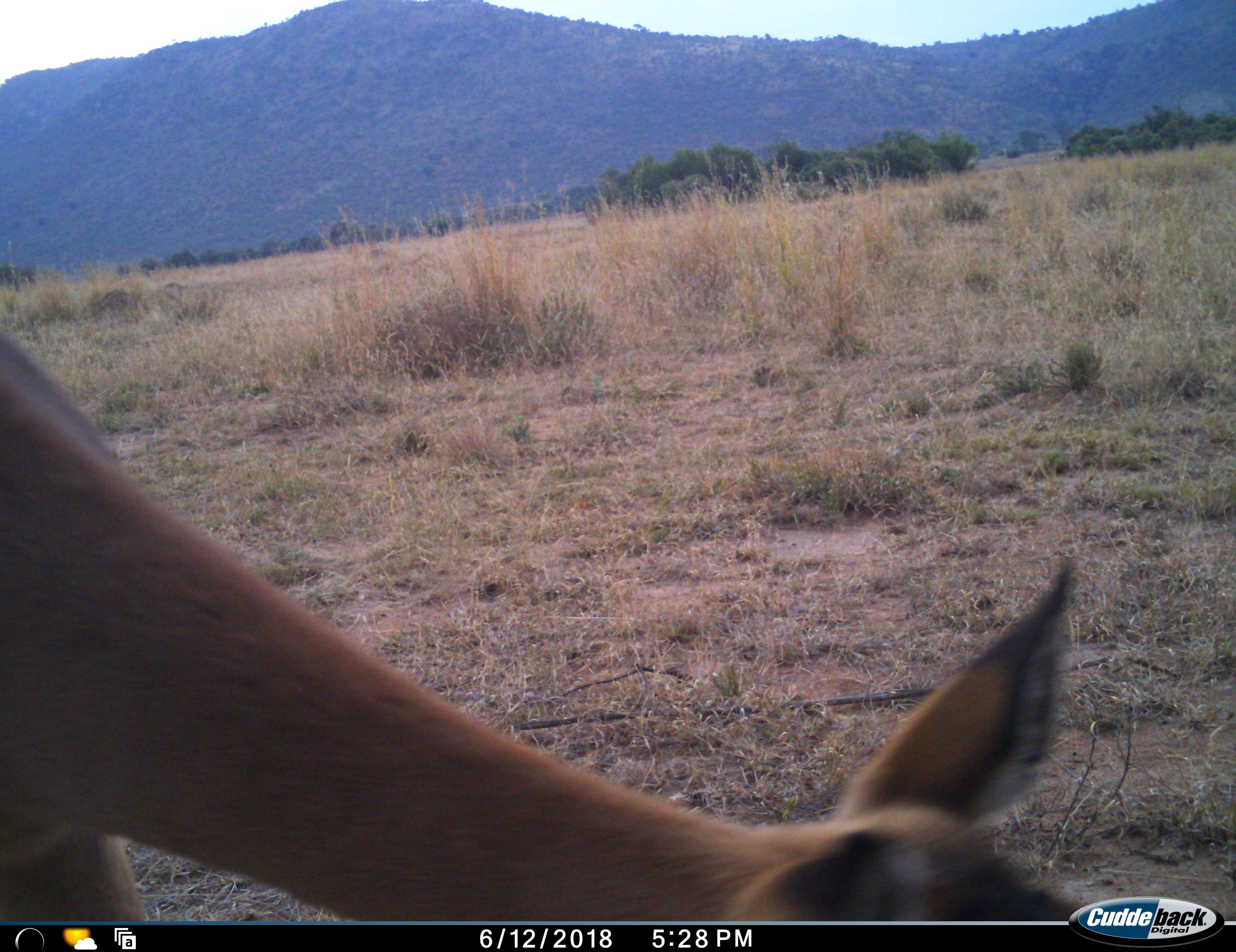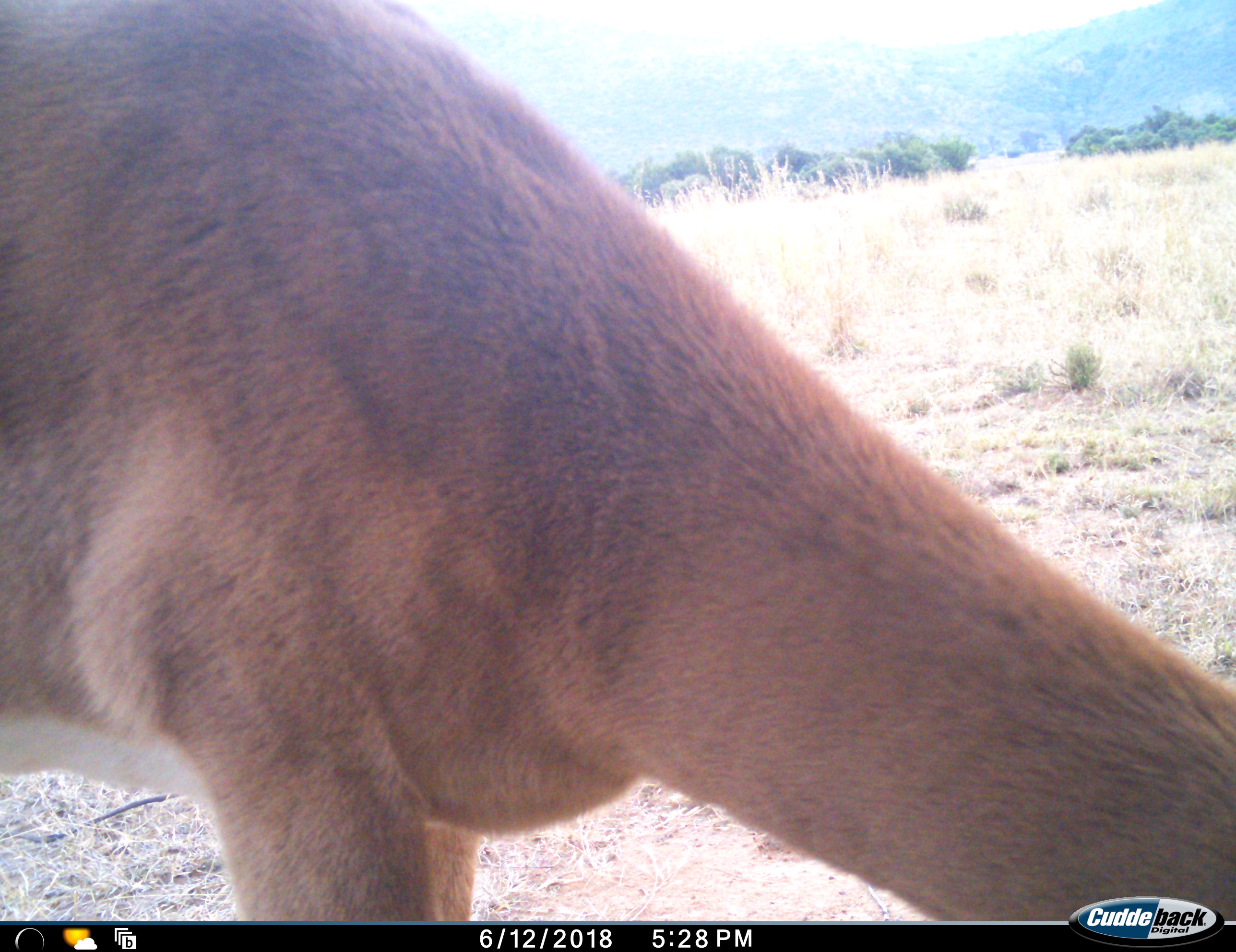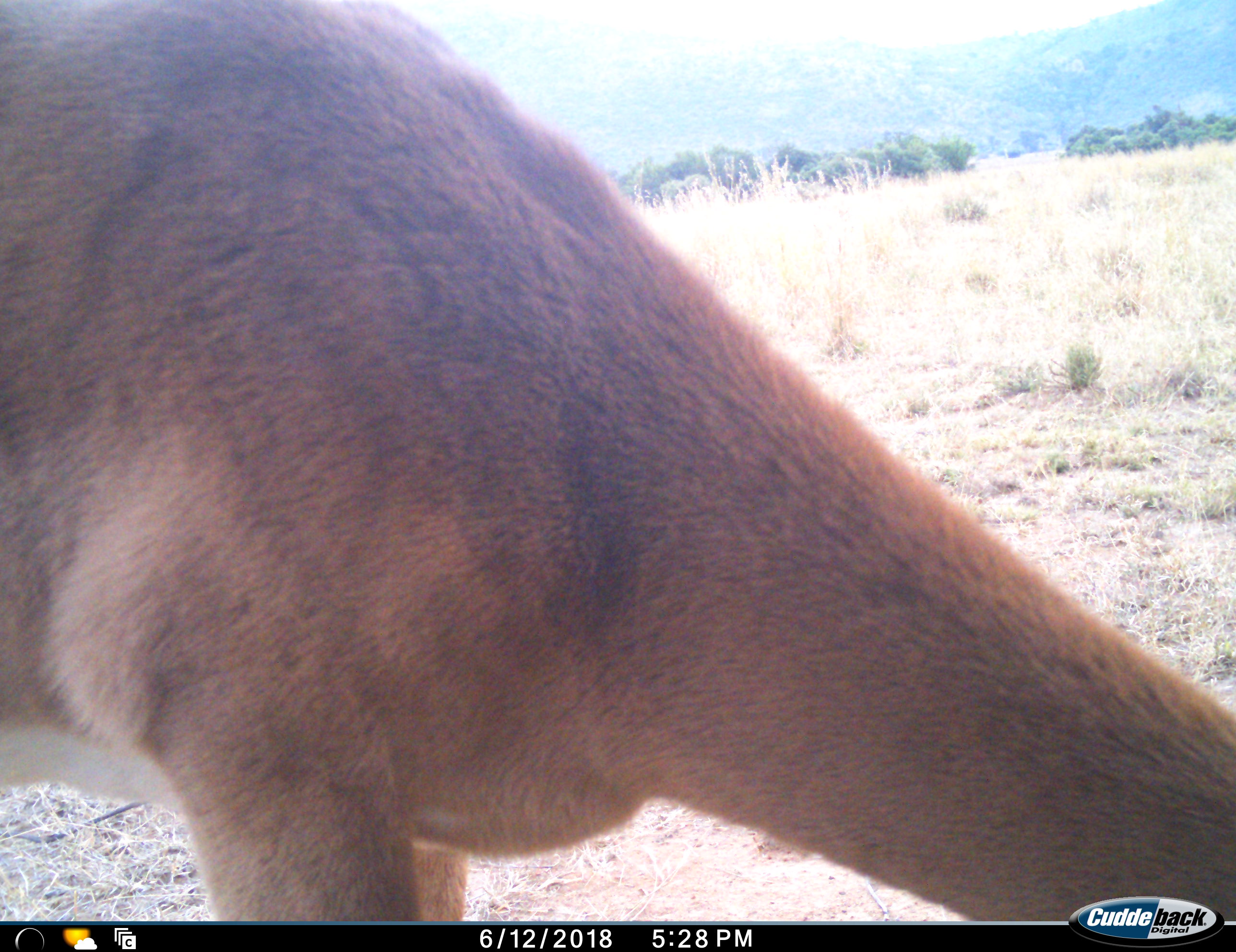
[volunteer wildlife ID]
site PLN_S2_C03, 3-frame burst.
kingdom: Animalia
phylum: Chordata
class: Mammalia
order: Artiodactyla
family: Bovidae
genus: Aepyceros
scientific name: Aepyceros melampus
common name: impala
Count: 1.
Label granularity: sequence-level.